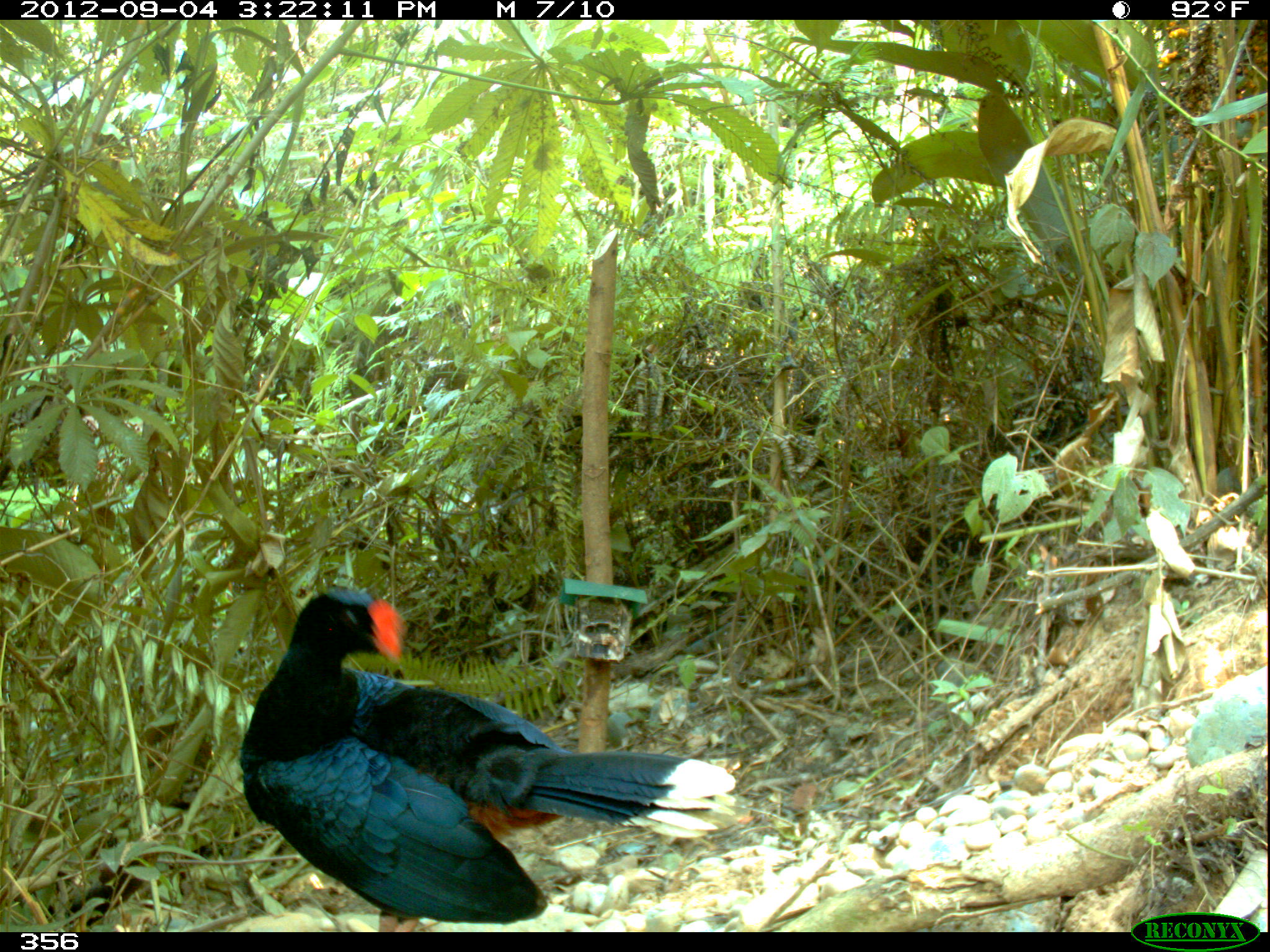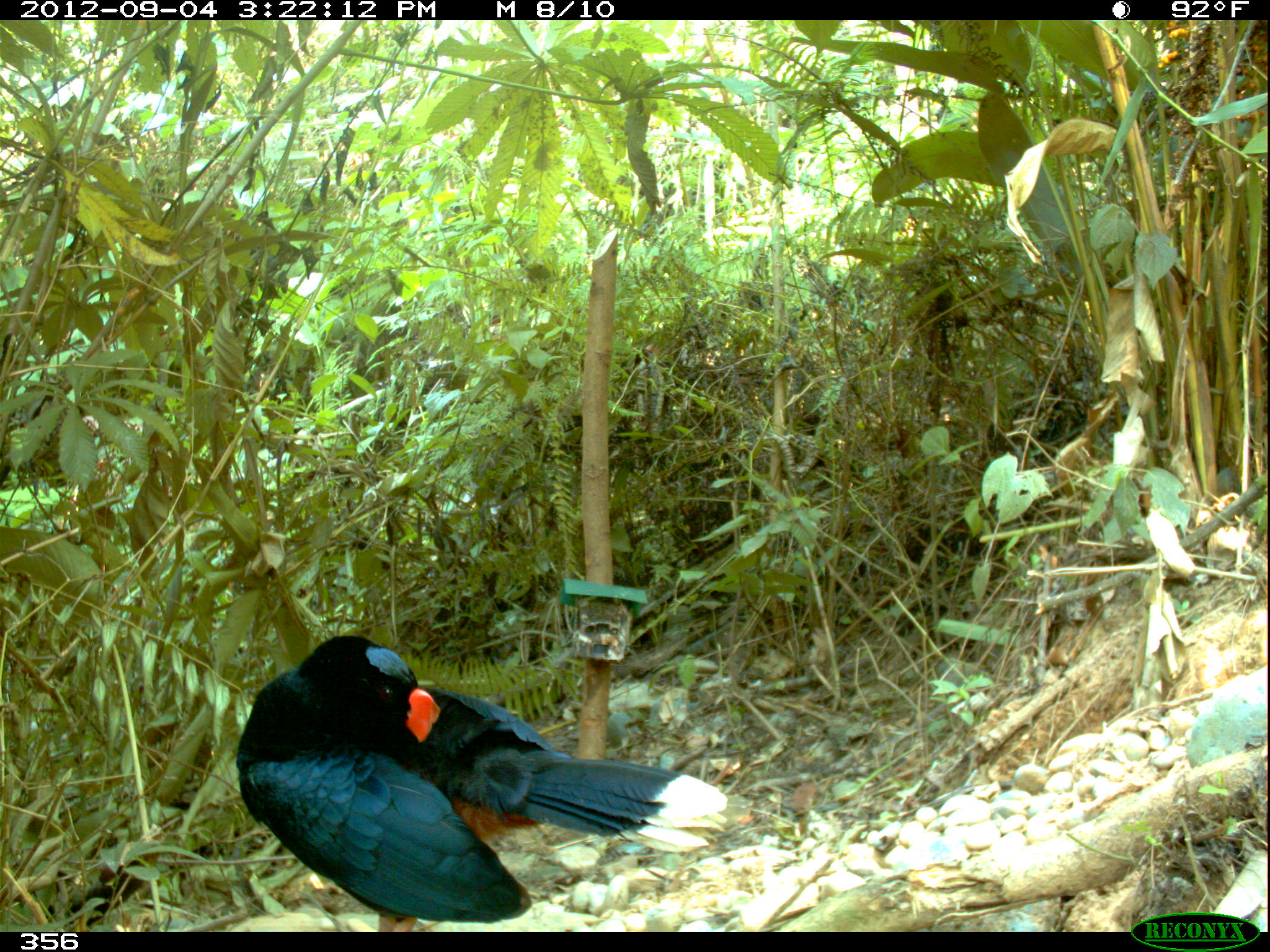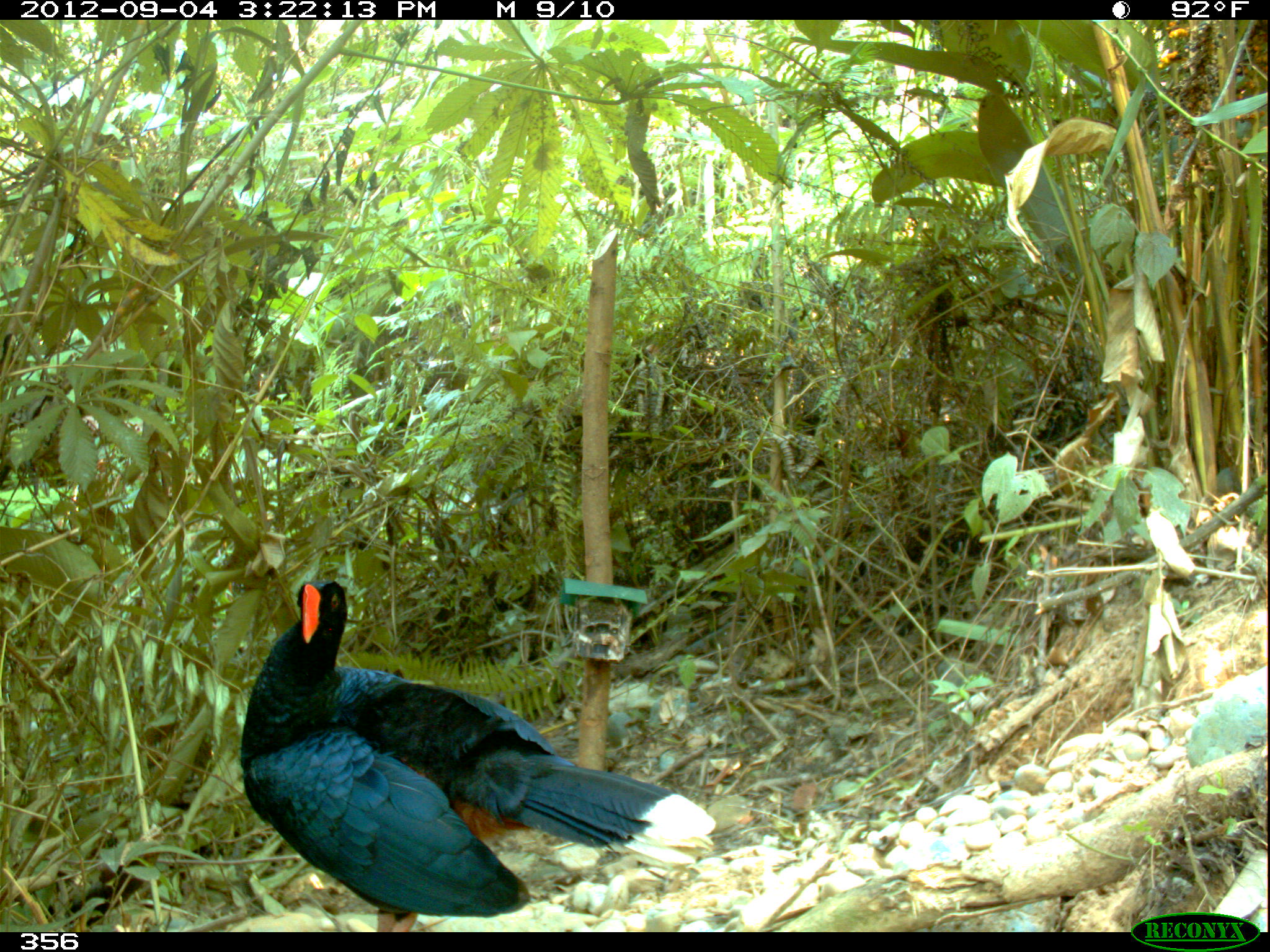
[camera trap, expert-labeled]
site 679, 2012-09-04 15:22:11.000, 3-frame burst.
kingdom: Animalia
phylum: Chordata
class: Aves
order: Galliformes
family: Cracidae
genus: Mitu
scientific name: Mitu tuberosum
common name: razor-billed curassow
Mitu tuberosum (razor-billed curassow).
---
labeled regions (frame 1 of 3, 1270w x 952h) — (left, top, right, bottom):
mitu tuberosum: (238, 585, 737, 929)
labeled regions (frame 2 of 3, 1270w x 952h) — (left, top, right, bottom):
mitu tuberosum: (234, 635, 728, 927)